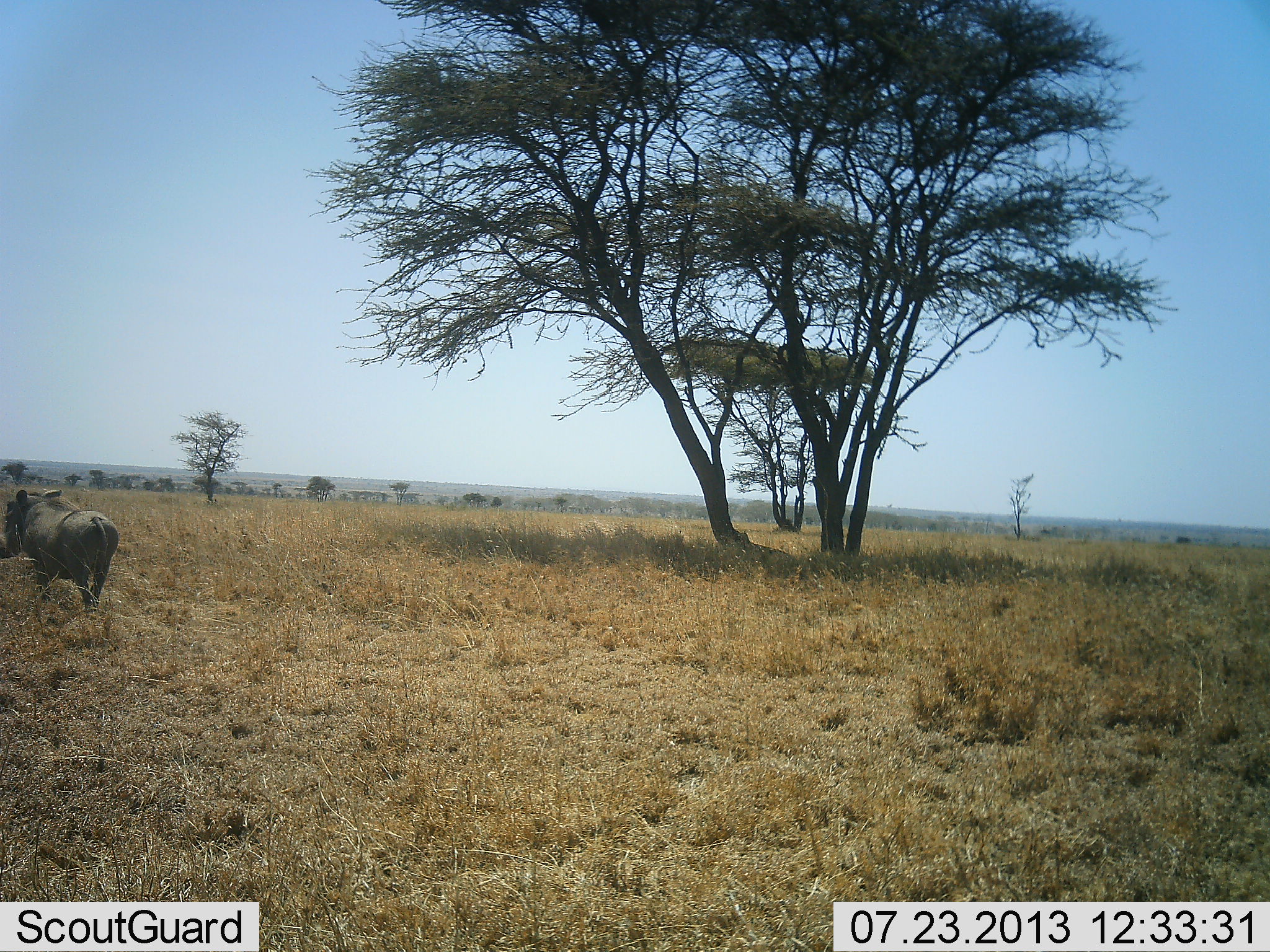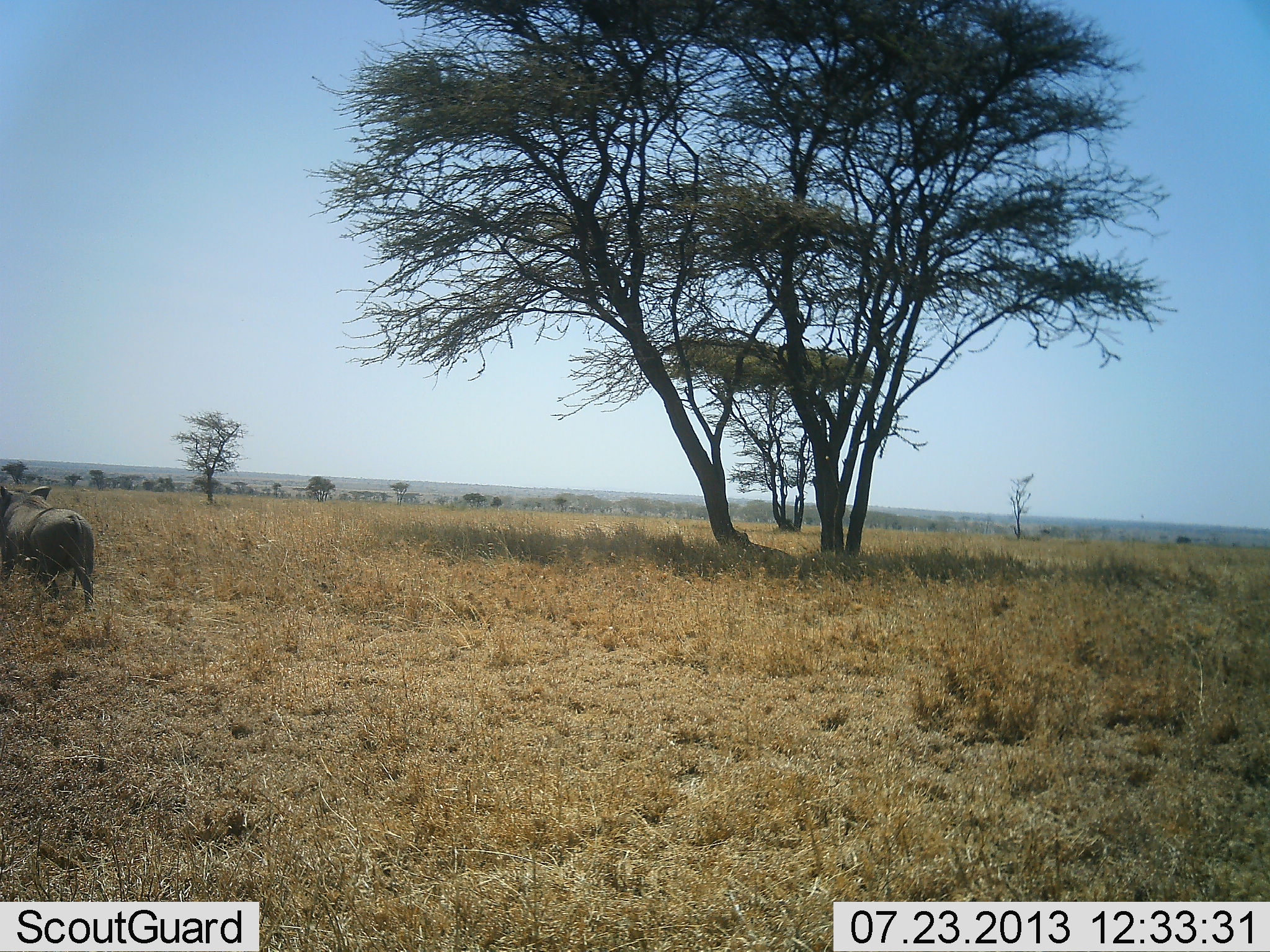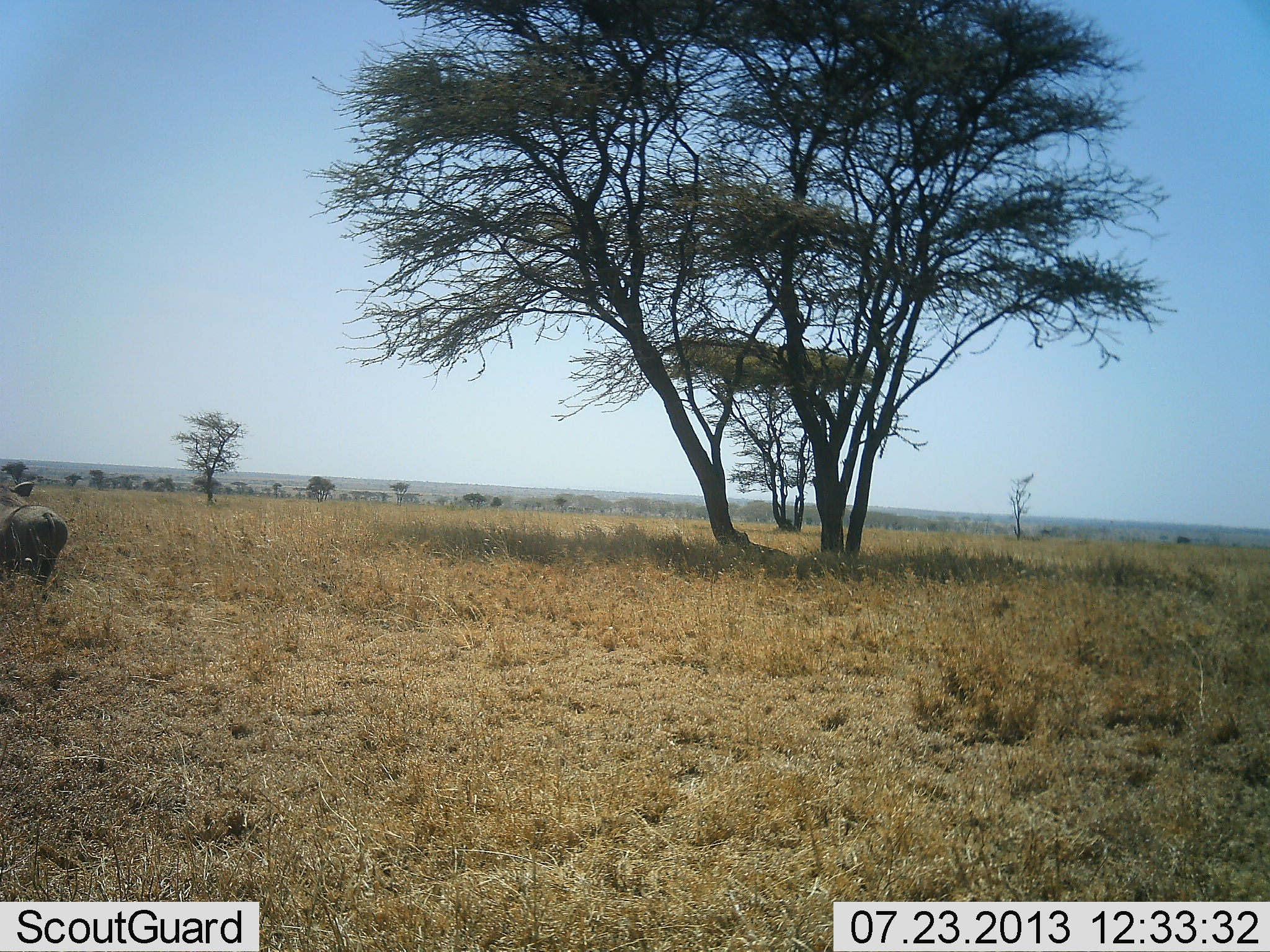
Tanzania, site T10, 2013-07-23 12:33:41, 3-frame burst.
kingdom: Animalia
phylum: Chordata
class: Mammalia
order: Artiodactyla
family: Suidae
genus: Phacochoerus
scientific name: Phacochoerus africanus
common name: warthog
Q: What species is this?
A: Warthog (Phacochoerus africanus).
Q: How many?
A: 1.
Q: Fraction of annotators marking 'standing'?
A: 0%.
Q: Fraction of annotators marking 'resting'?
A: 0%.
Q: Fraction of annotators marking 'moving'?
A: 100%.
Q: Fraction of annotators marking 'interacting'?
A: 0%.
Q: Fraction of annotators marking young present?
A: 0%.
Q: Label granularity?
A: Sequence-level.